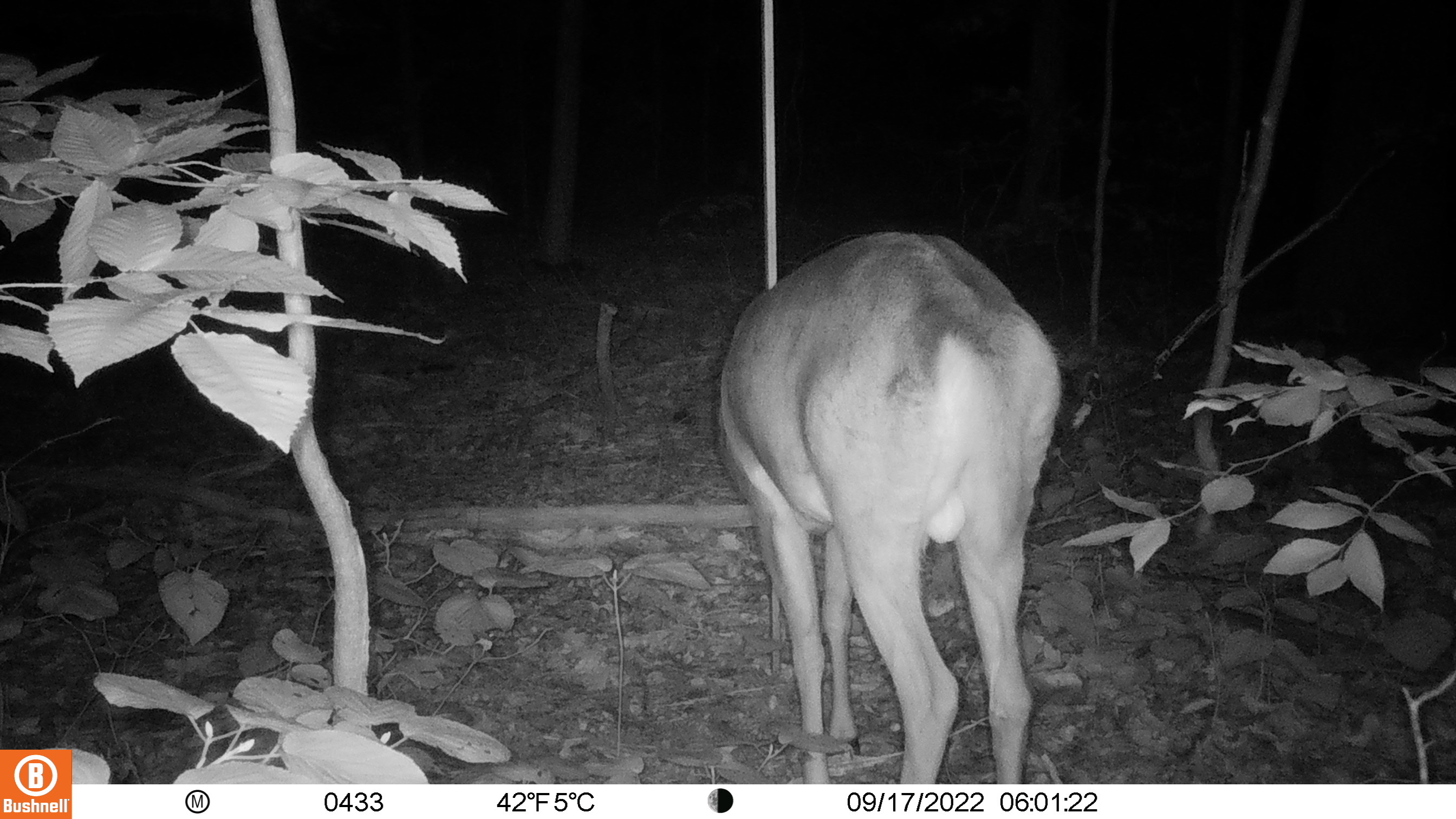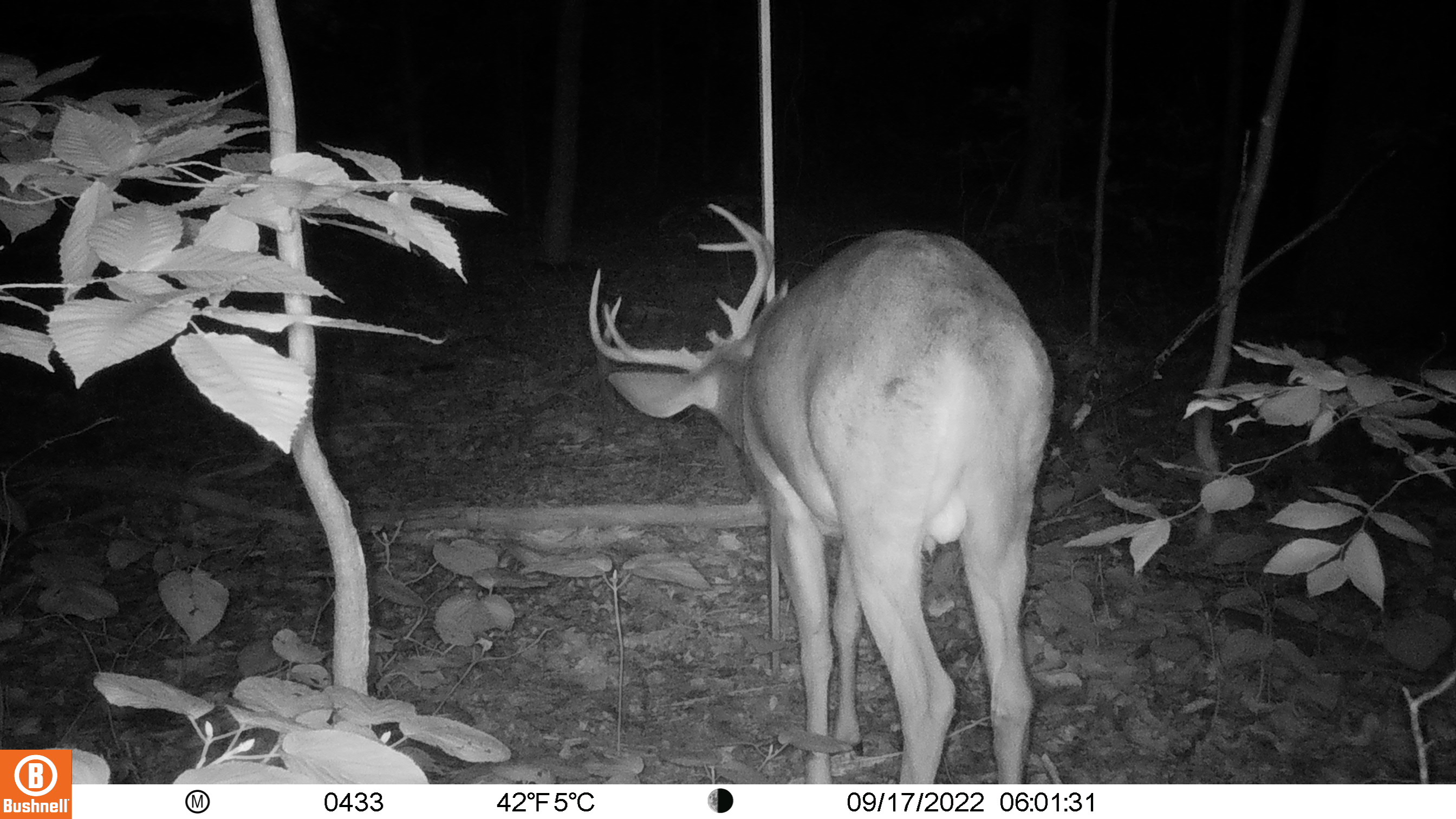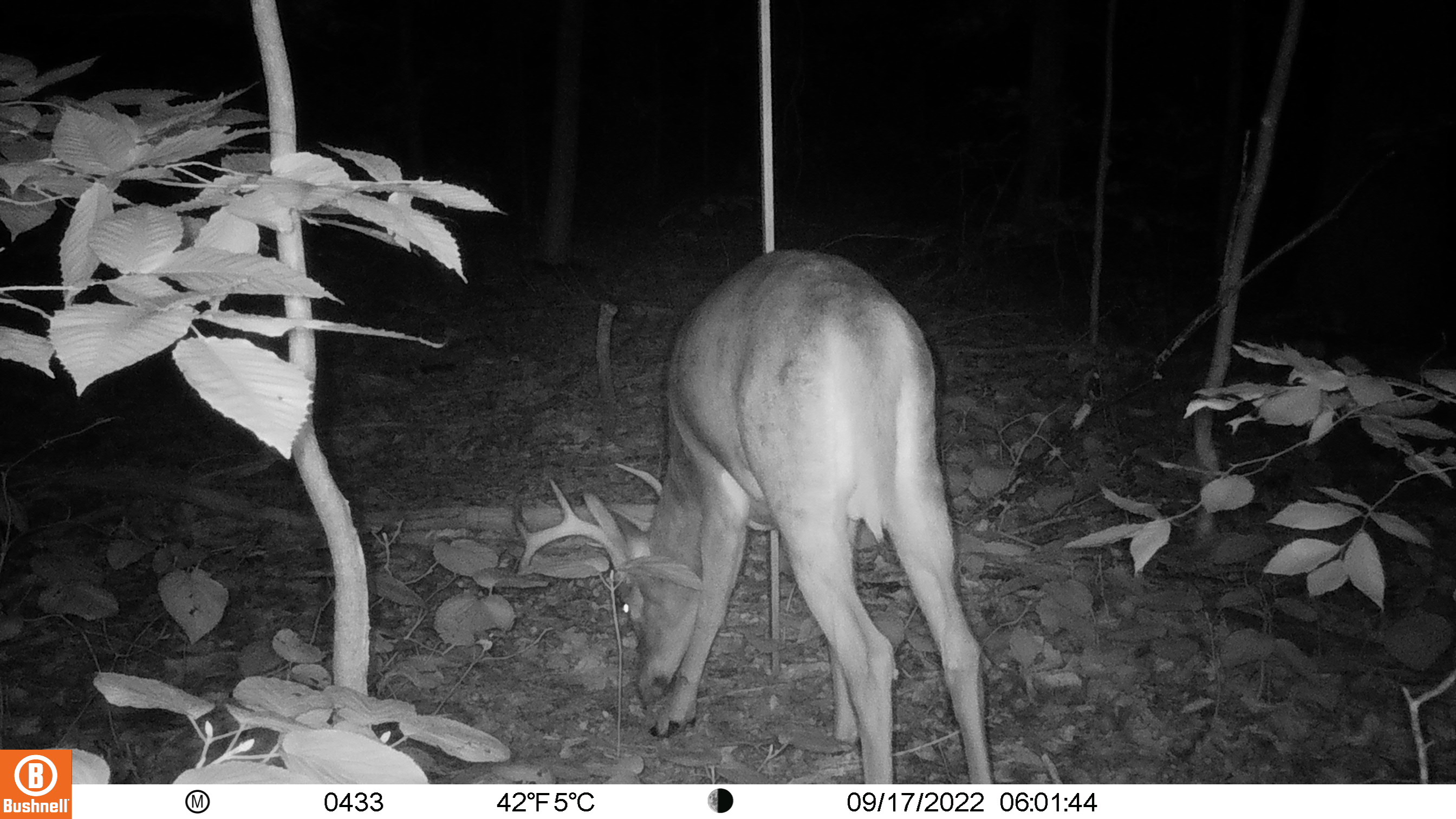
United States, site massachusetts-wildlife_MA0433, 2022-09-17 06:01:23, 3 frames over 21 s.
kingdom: Animalia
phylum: Chordata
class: Mammalia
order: Artiodactyla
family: Cervidae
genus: Odocoileus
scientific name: Odocoileus virginianus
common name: white-tailed deer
White-tailed deer (Odocoileus virginianus).